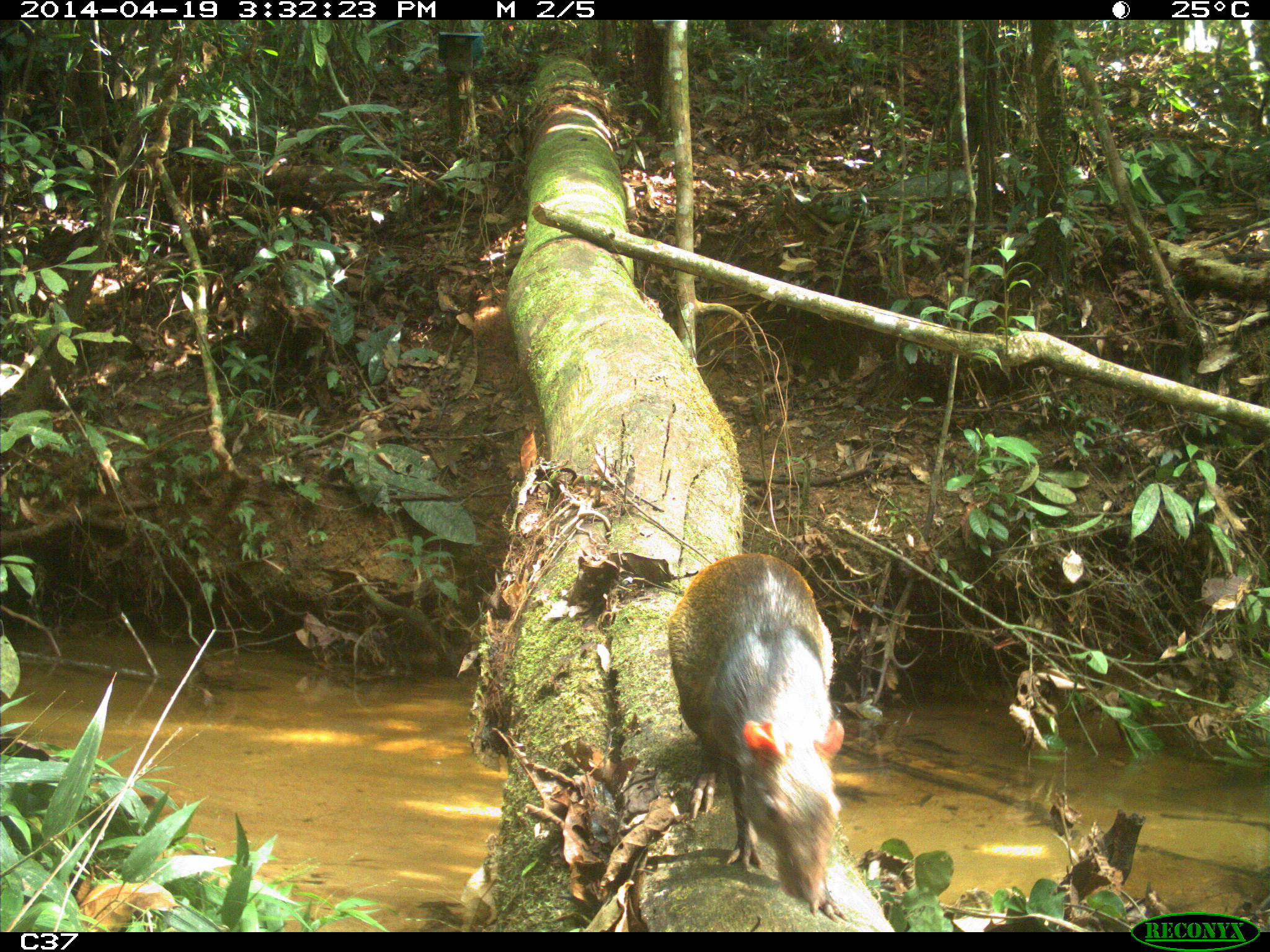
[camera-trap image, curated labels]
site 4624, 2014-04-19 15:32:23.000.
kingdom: Animalia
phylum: Chordata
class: Mammalia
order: Rodentia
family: Dasyproctidae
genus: Dasyprocta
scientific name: Dasyprocta leporina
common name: red-rumped agouti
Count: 1.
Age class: adult.